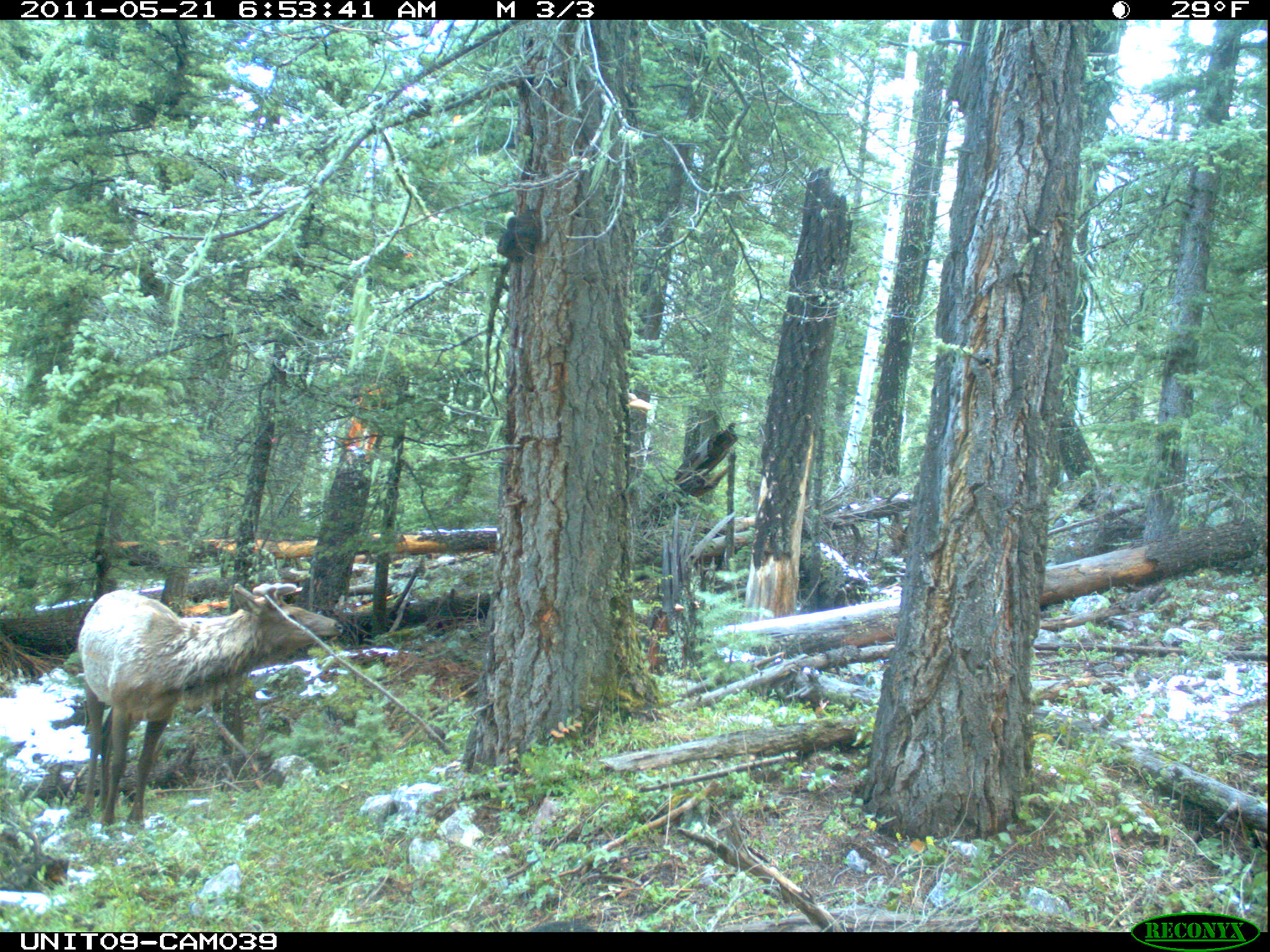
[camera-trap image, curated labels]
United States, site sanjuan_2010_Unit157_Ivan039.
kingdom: Animalia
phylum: Chordata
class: Mammalia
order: Artiodactyla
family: Cervidae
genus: Cervus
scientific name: Cervus elaphus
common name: red deer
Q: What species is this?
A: Cervus elaphus (red deer).